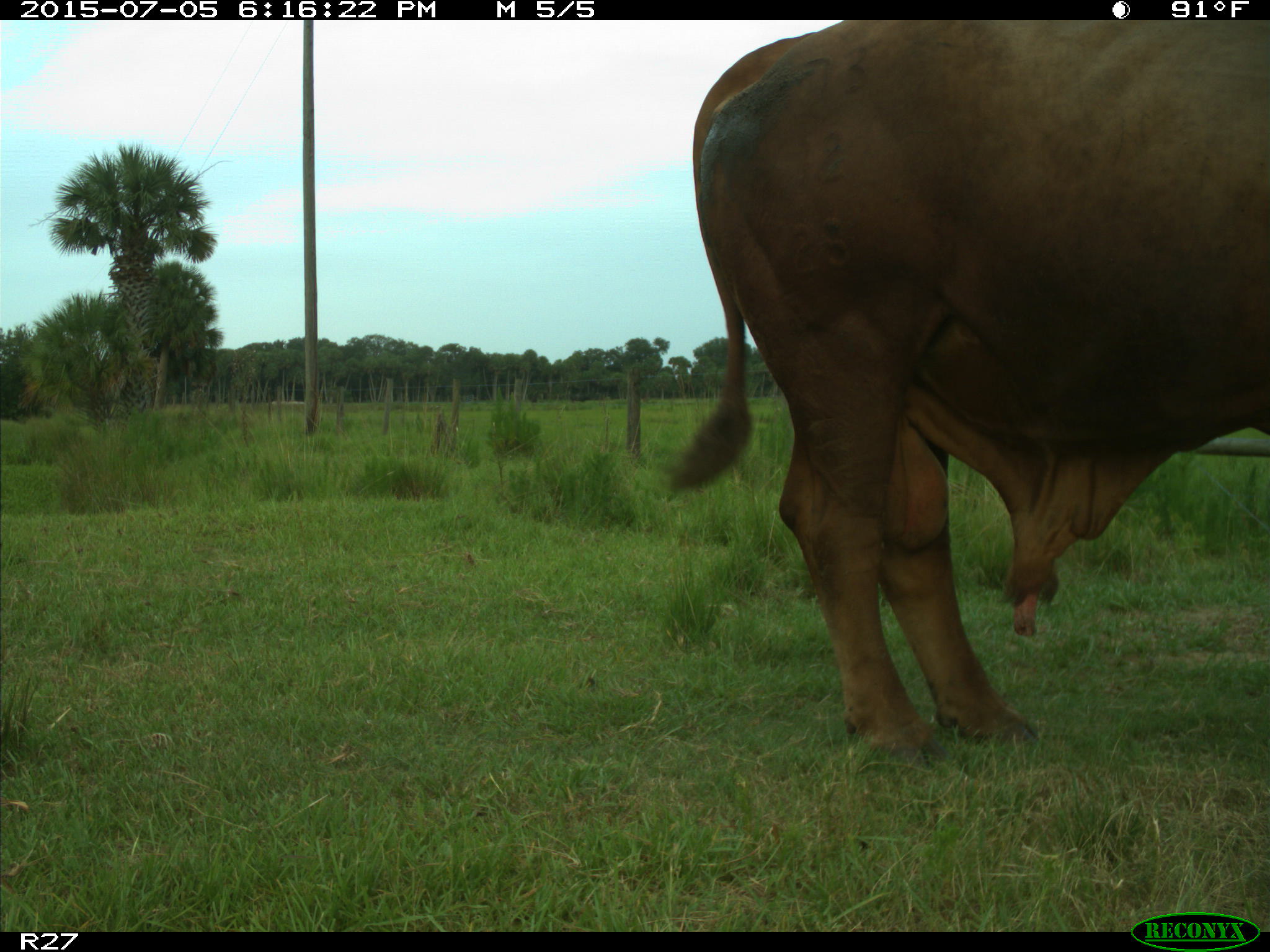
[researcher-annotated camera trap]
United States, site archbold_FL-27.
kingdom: Animalia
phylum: Chordata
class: Mammalia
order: Artiodactyla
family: Bovidae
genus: Bos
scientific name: Bos taurus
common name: domestic cow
Bos taurus (domestic cow).